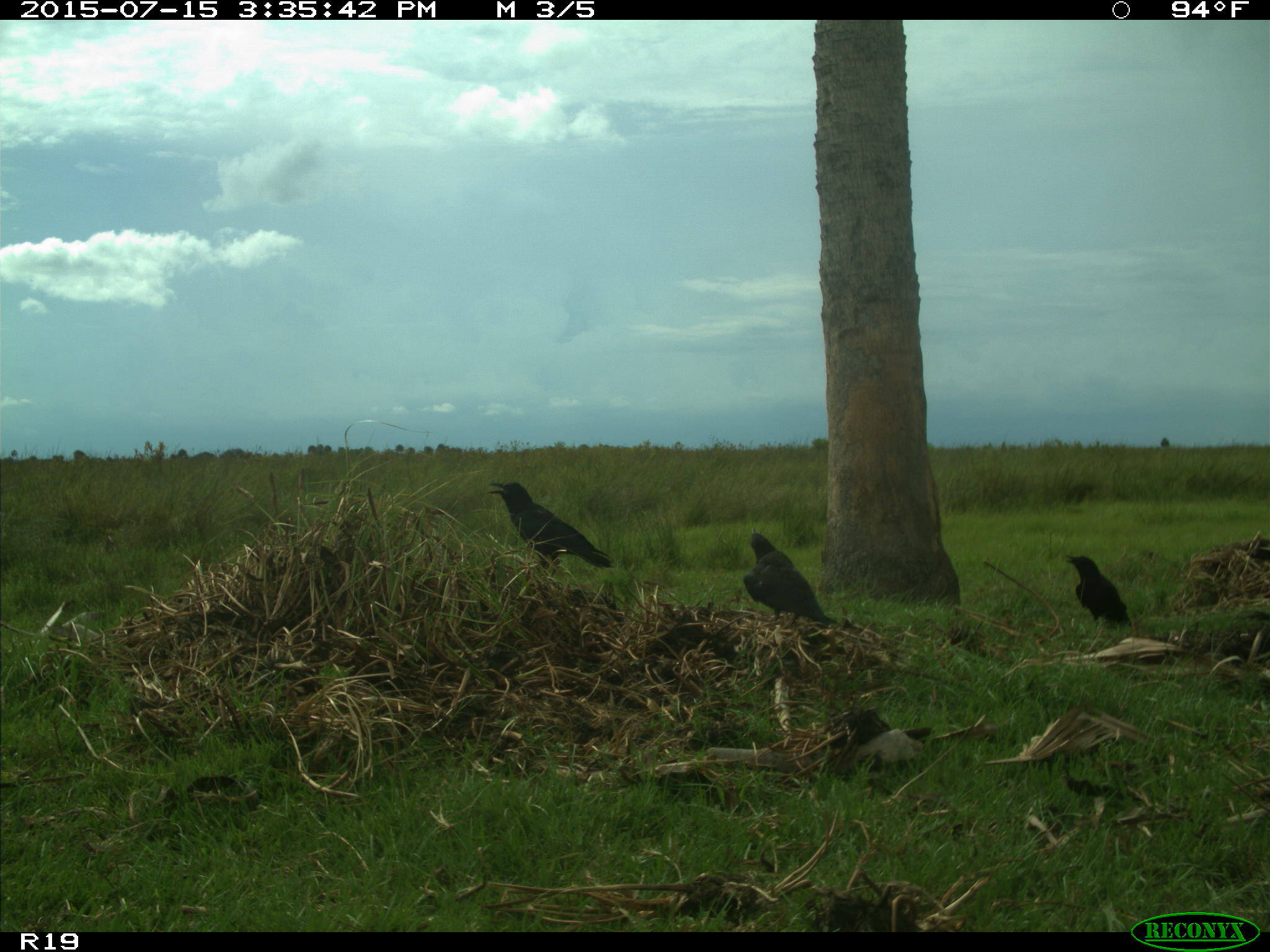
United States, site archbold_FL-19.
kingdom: Animalia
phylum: Chordata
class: Aves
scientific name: Aves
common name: birds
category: unidentified bird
Unidentified bird (birds) (Aves).